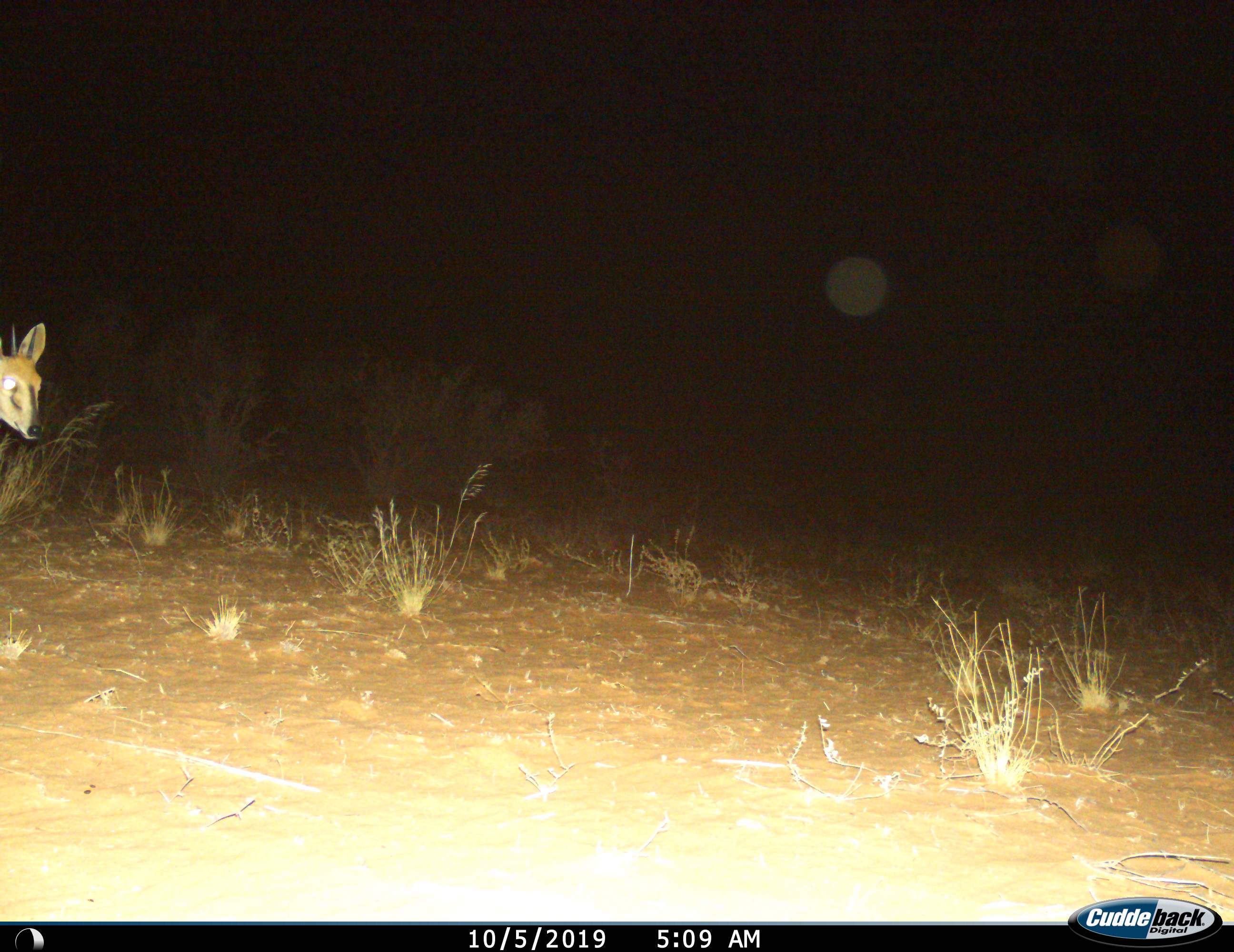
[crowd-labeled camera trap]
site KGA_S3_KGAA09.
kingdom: Animalia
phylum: Chordata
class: Mammalia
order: Artiodactyla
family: Bovidae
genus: Sylvicapra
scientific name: Sylvicapra grimmia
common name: common duiker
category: duikercommongrey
Duikercommongrey (common duiker) (Sylvicapra grimmia), count 1. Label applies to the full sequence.